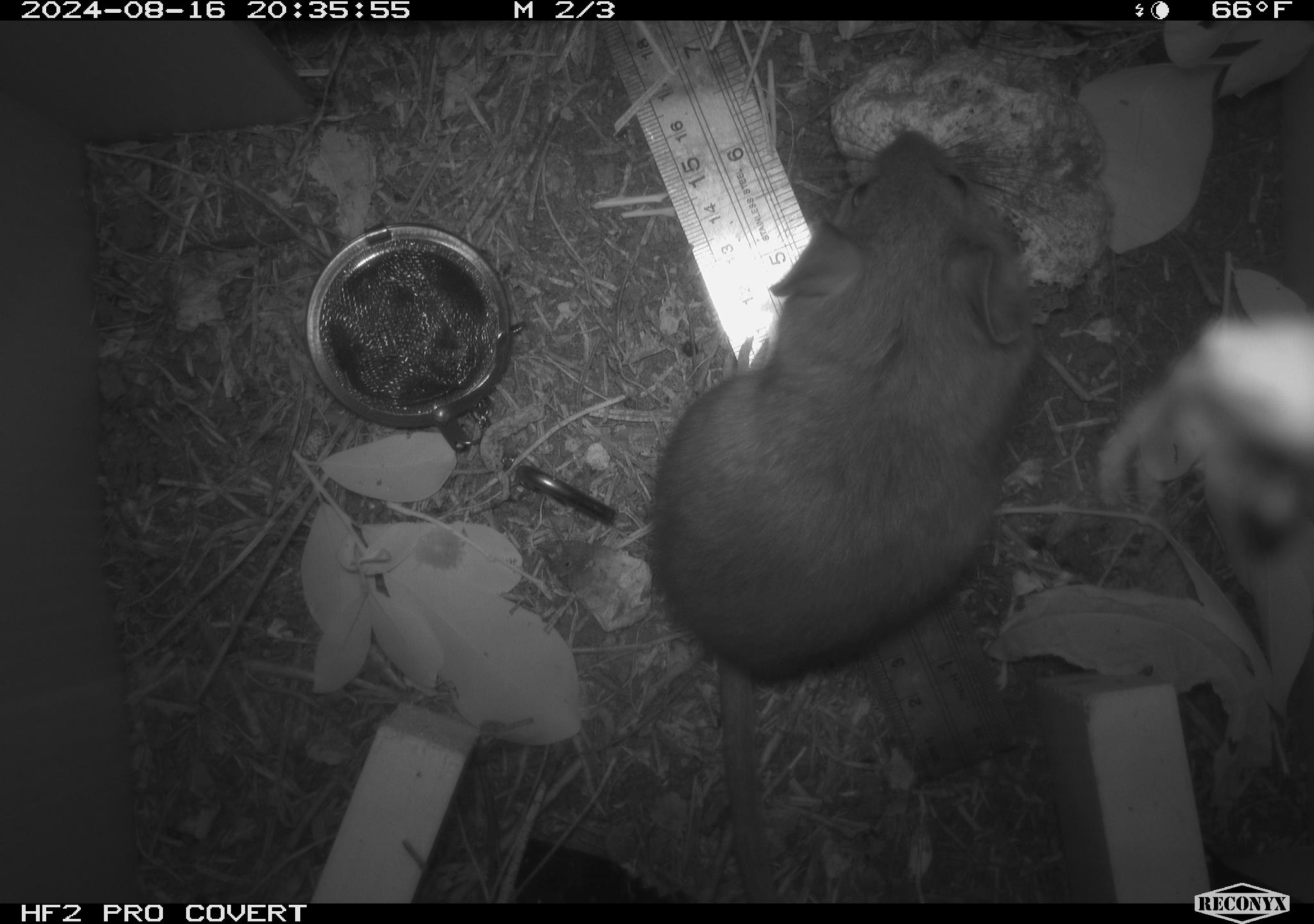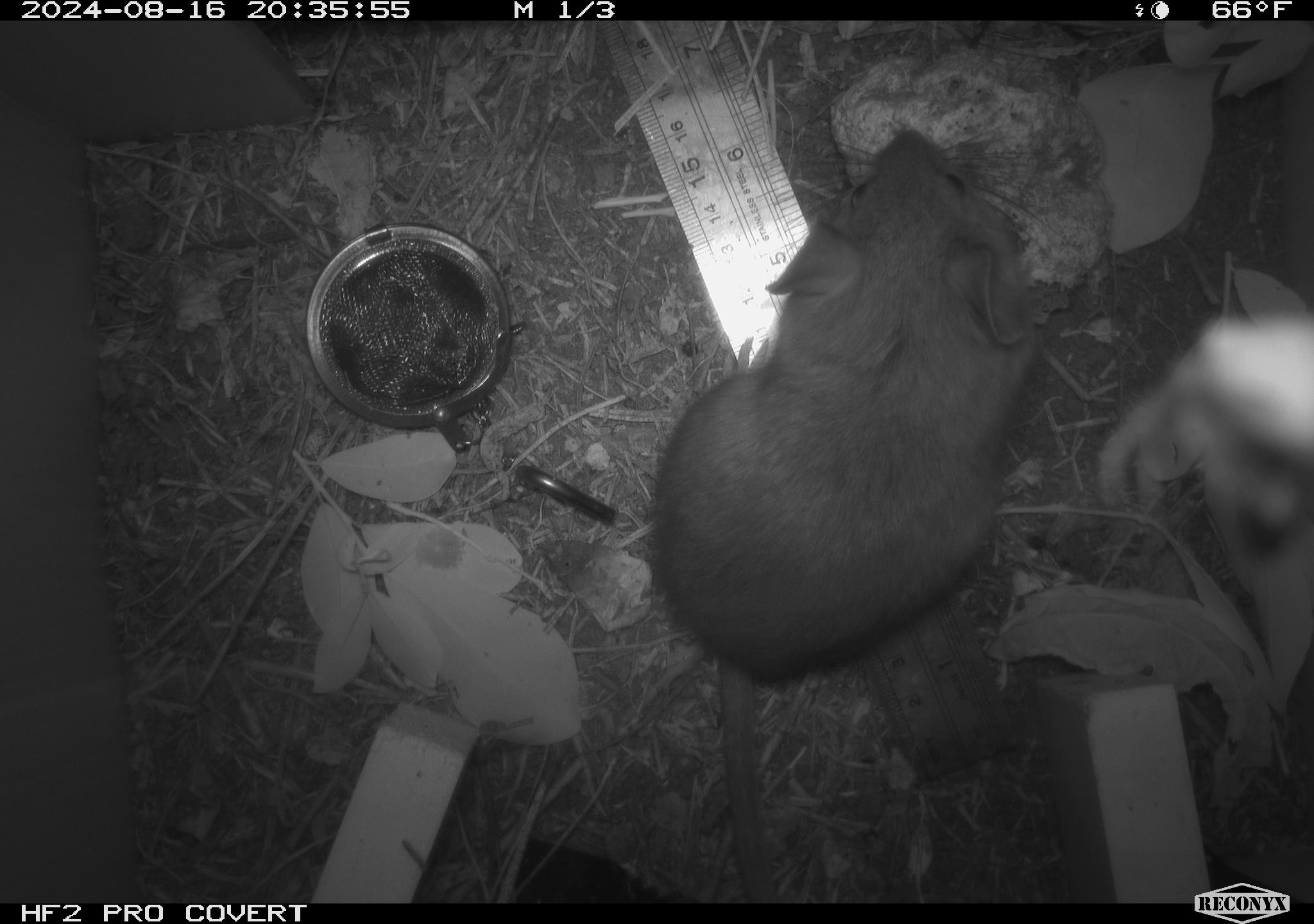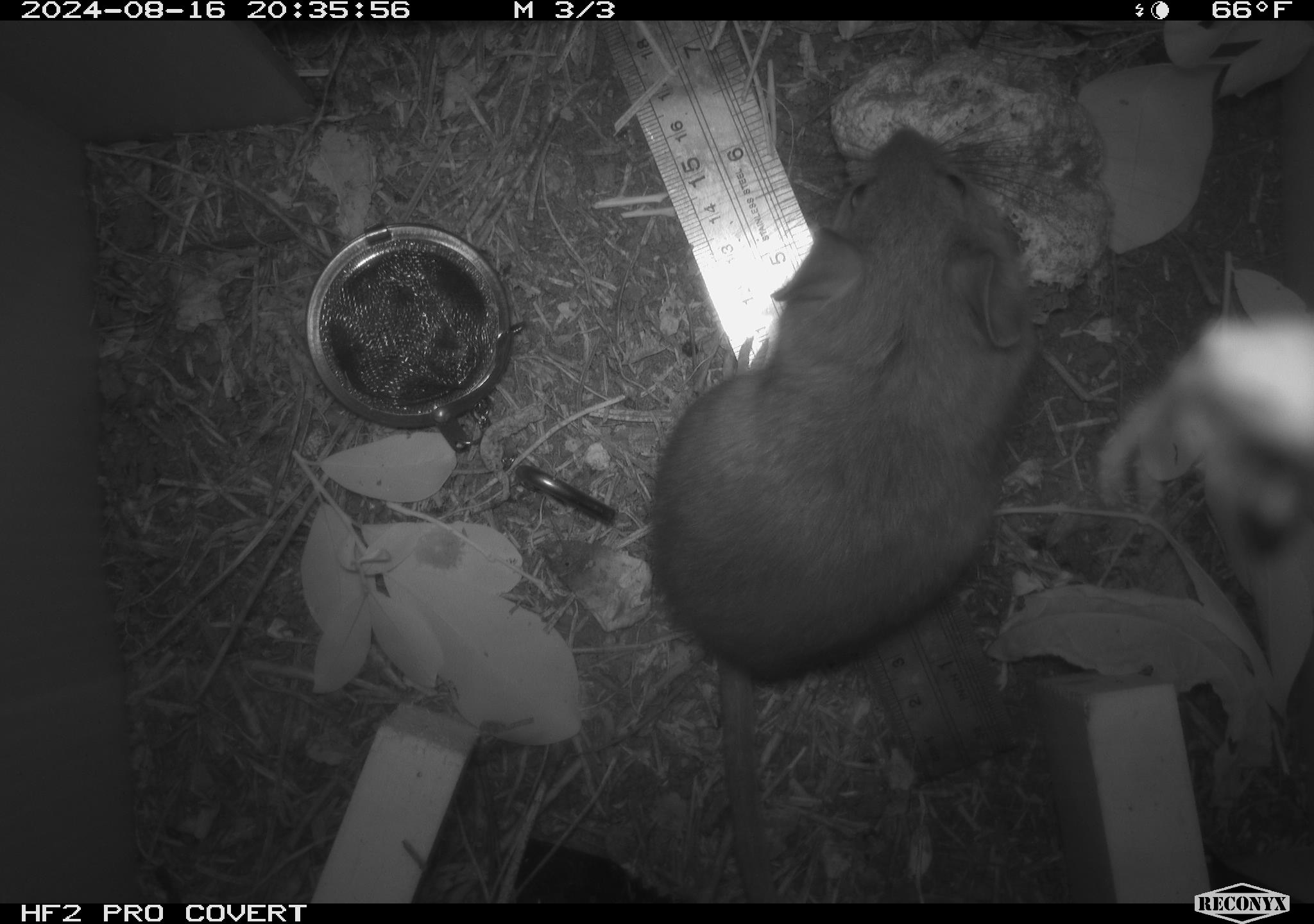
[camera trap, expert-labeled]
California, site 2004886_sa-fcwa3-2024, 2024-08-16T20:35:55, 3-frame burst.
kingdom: Animalia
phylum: Chordata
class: Mammalia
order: Rodentia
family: Cricetidae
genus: Neotoma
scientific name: Neotoma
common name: pack rat or woodrat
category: neotoma species